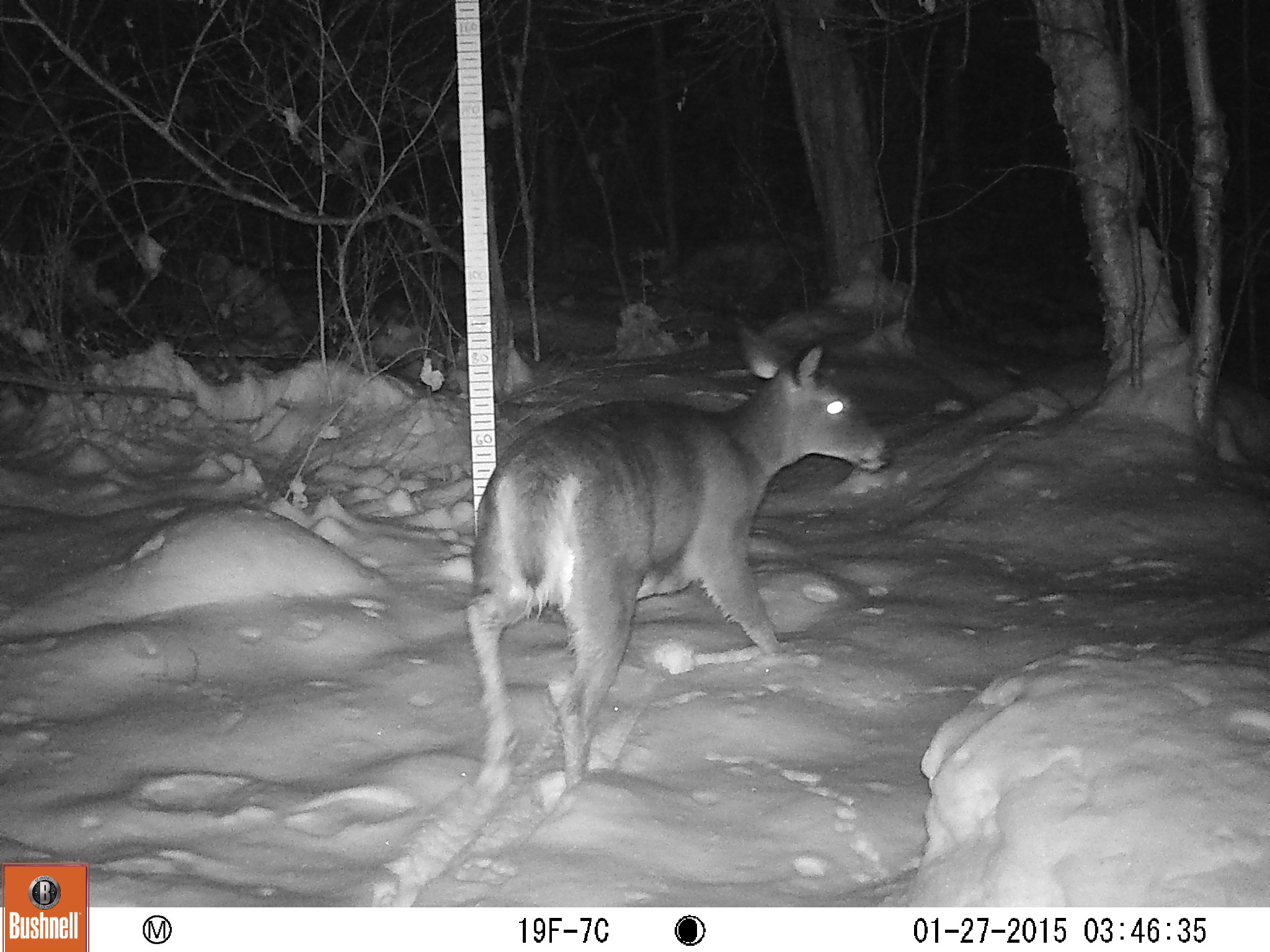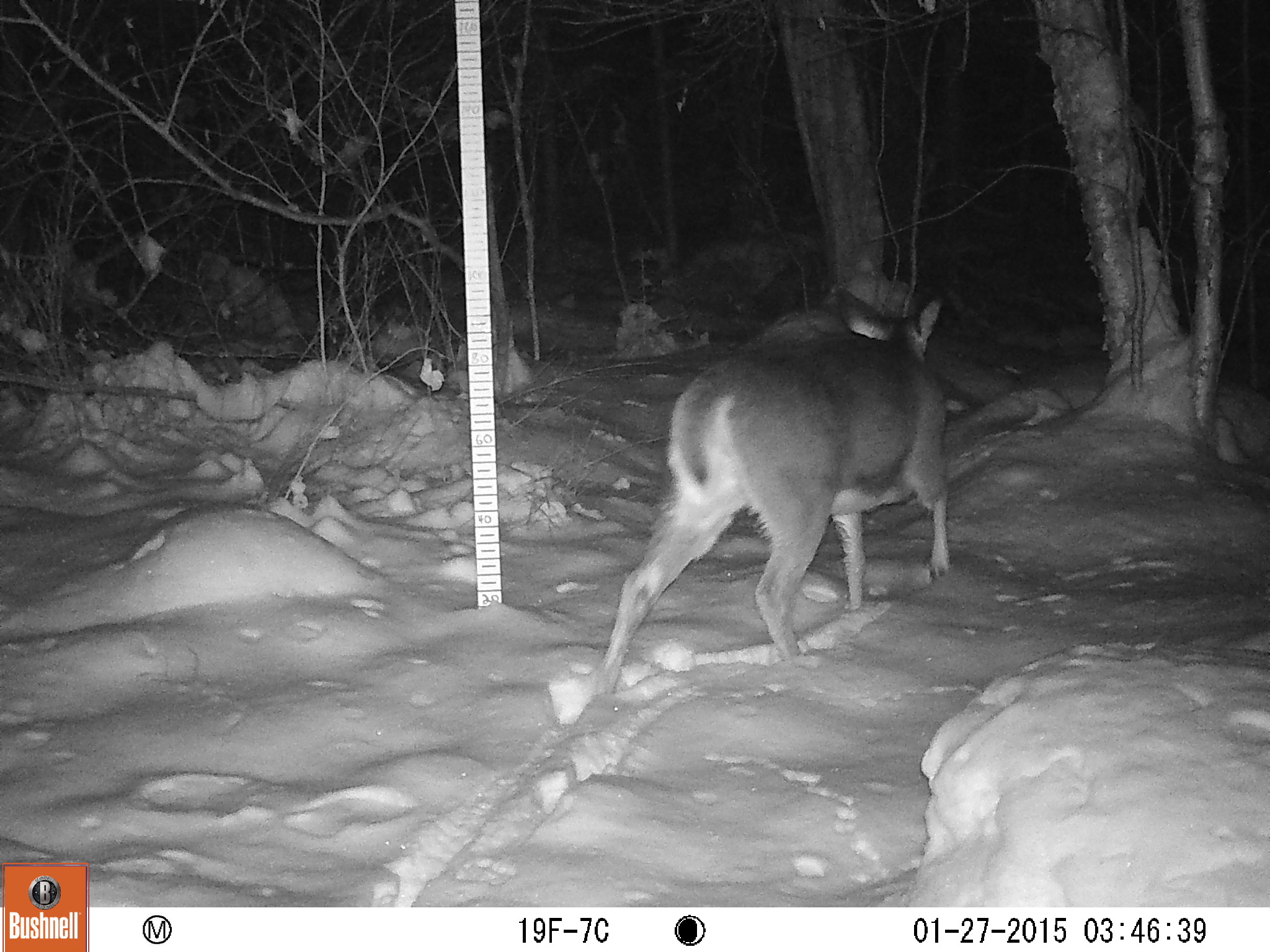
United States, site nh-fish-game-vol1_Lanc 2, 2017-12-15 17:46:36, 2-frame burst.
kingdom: Animalia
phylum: Chordata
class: Mammalia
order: Artiodactyla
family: Cervidae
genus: Odocoileus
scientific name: Odocoileus virginianus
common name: white-tailed deer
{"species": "white-tailed deer (Odocoileus virginianus)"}